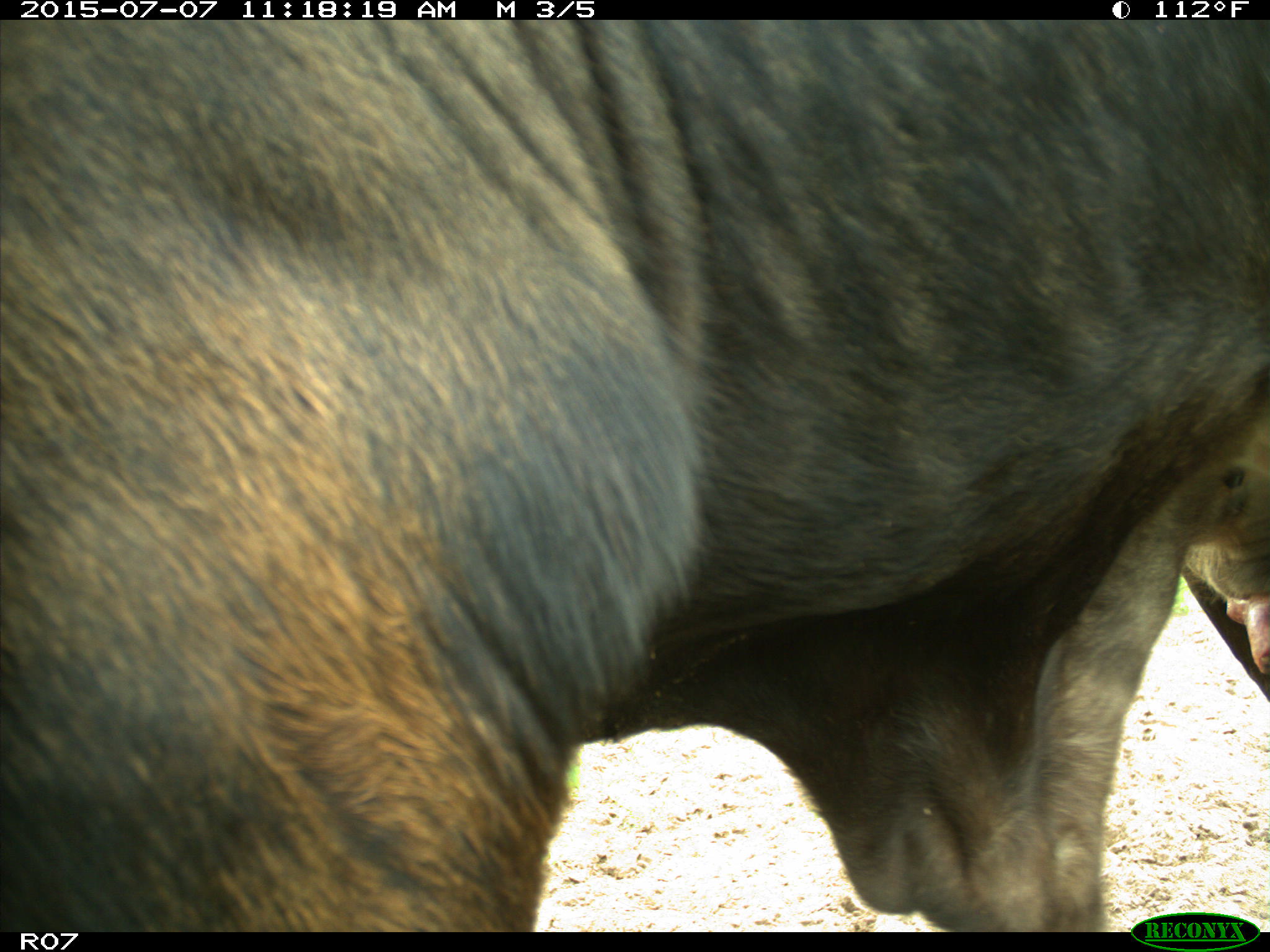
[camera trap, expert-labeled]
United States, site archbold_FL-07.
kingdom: Animalia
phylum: Chordata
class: Mammalia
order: Artiodactyla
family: Bovidae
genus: Bos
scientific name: Bos taurus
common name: domestic cow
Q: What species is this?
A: Bos taurus (domestic cow).